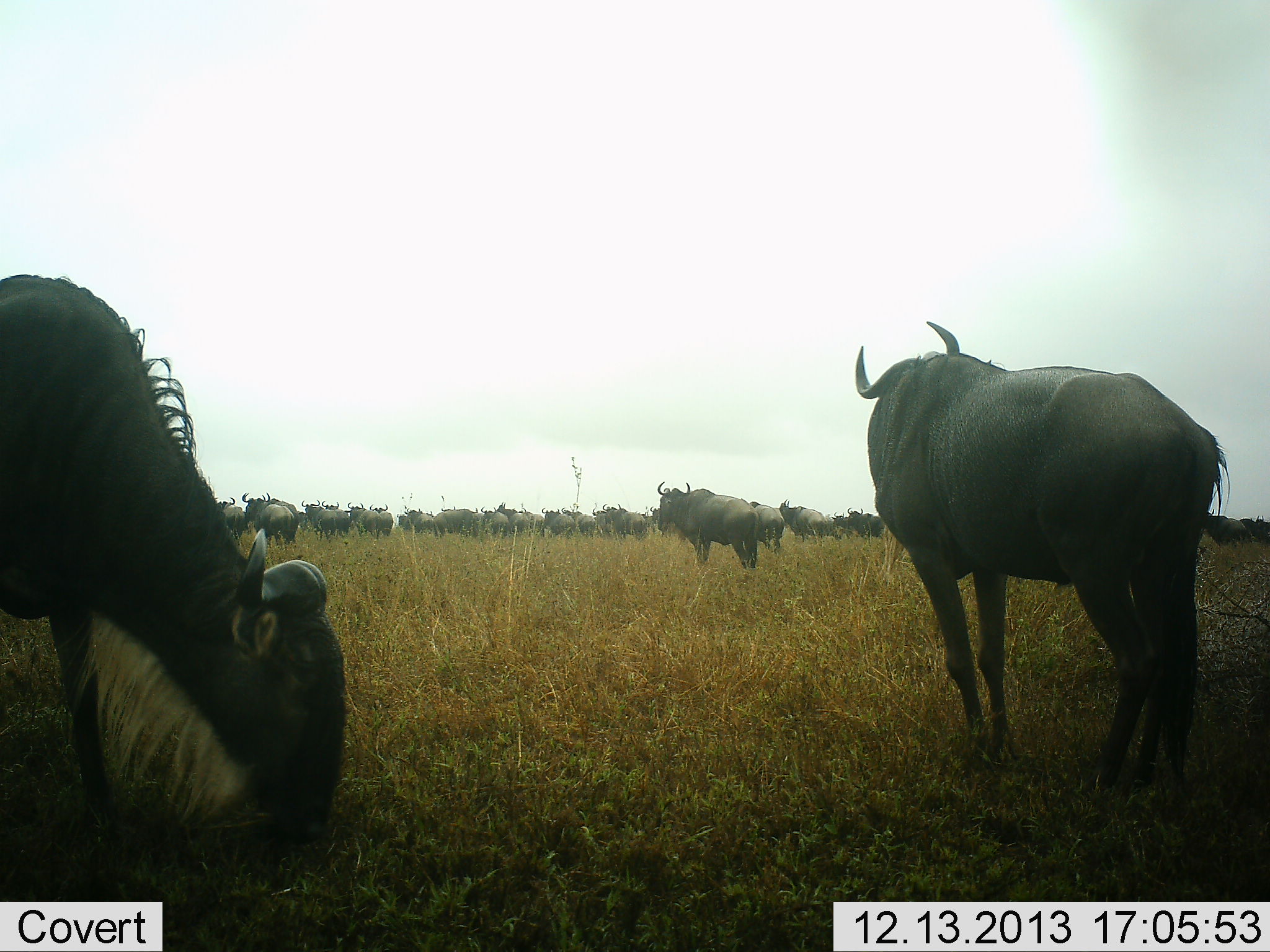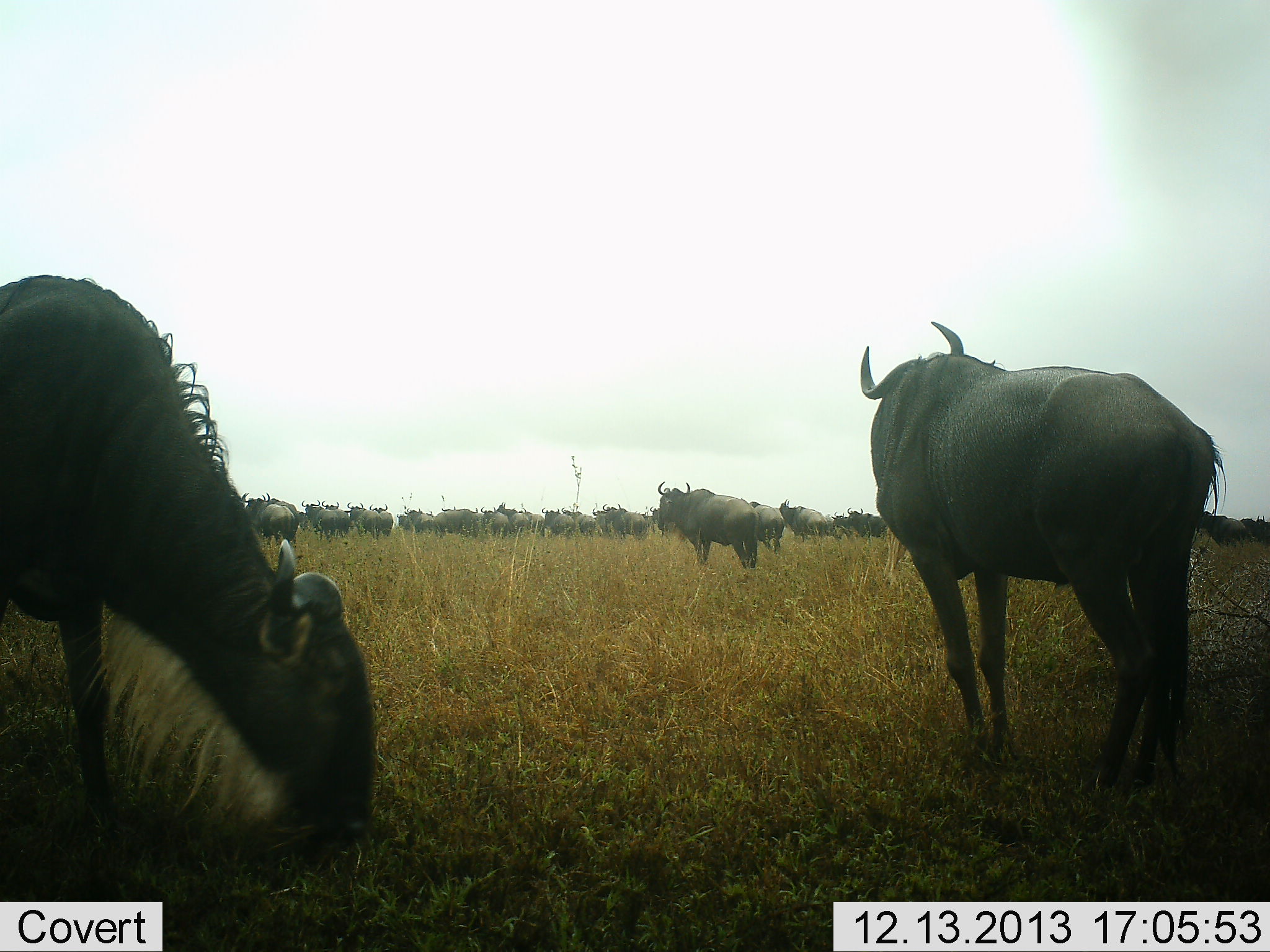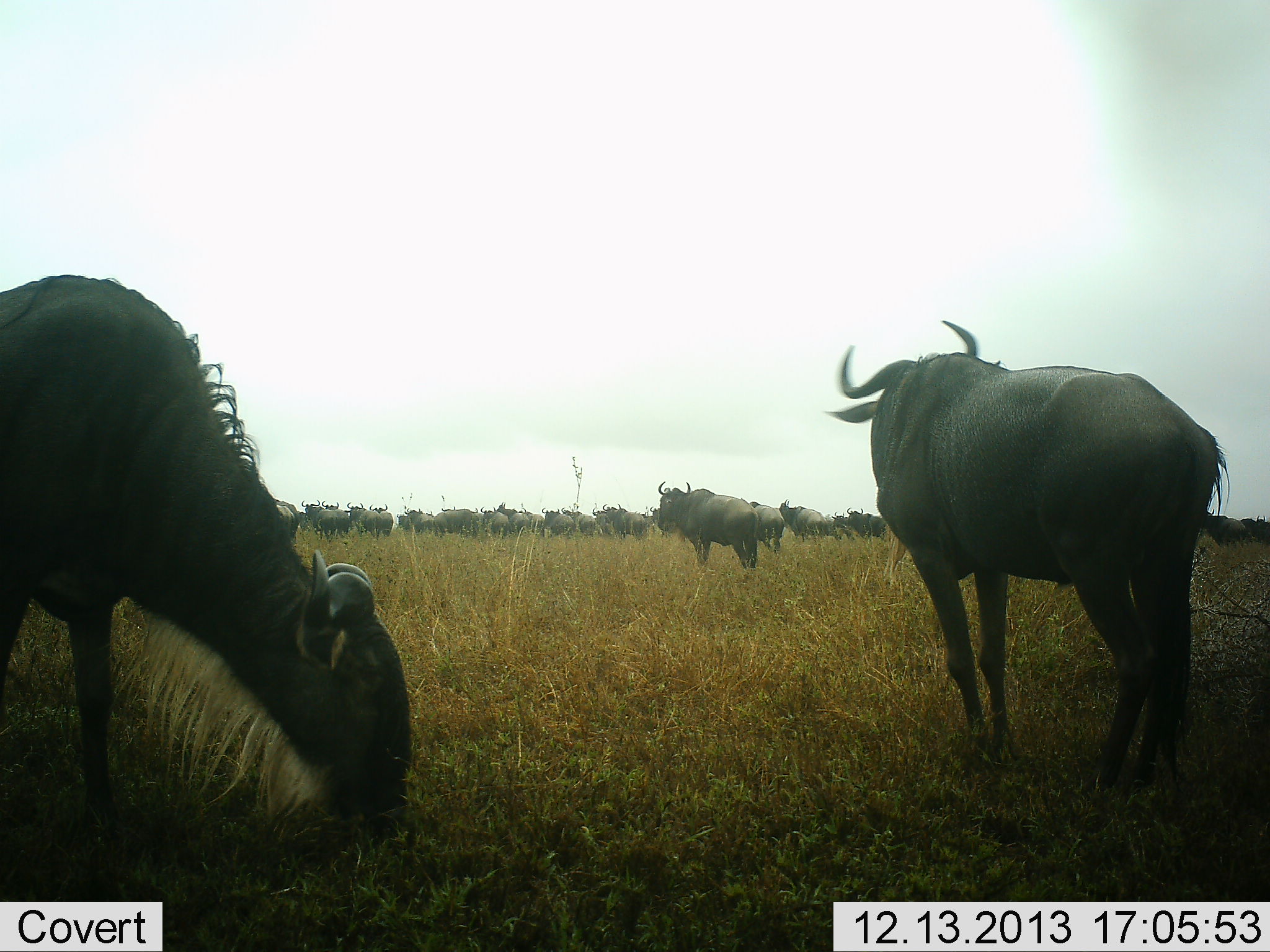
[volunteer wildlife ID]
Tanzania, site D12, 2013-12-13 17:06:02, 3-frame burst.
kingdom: Animalia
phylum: Chordata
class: Mammalia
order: Artiodactyla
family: Bovidae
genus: Connochaetes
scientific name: Connochaetes taurinus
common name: blue wildebeest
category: wildebeest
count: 11-50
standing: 100%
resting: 0%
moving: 20%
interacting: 0%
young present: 0%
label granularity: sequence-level